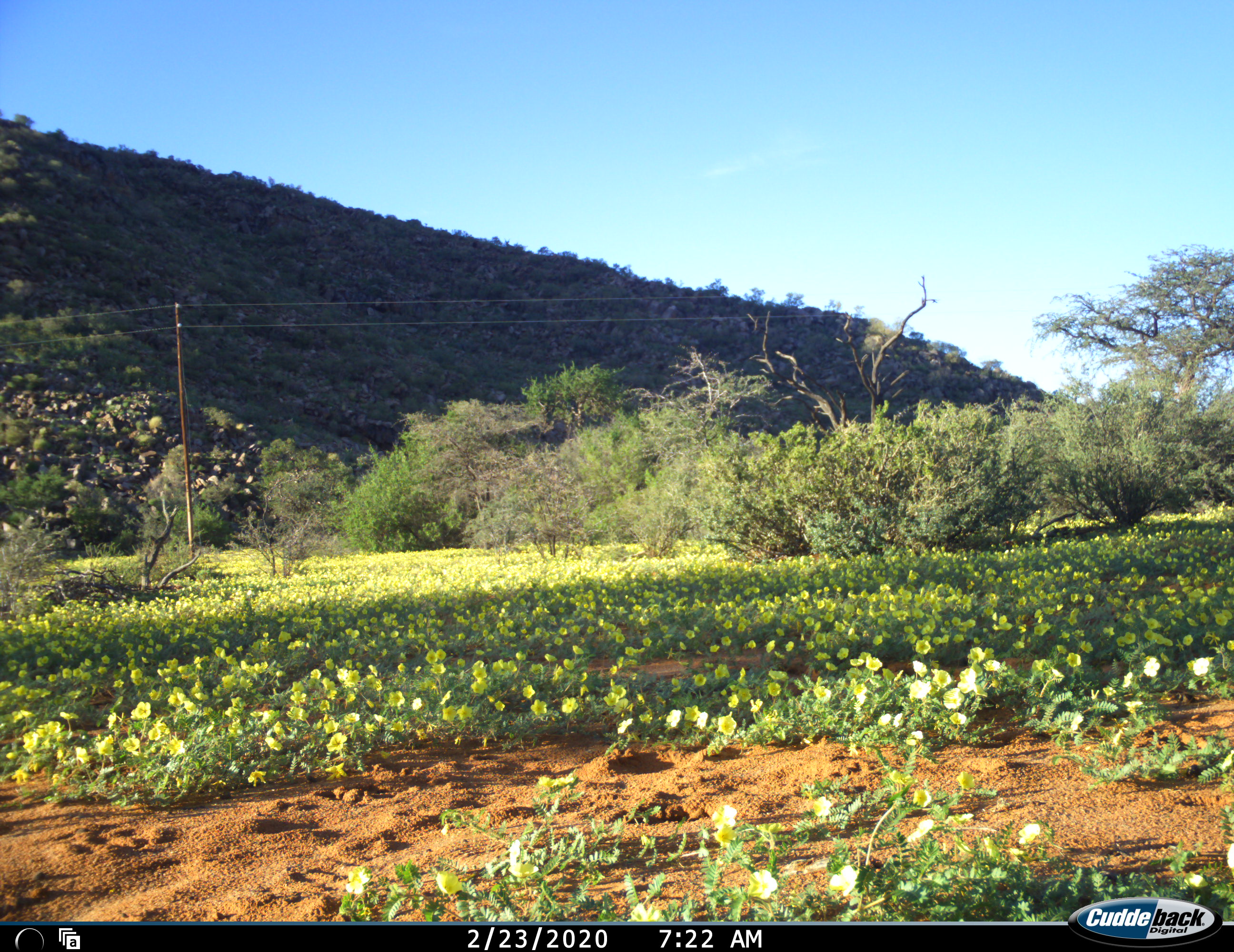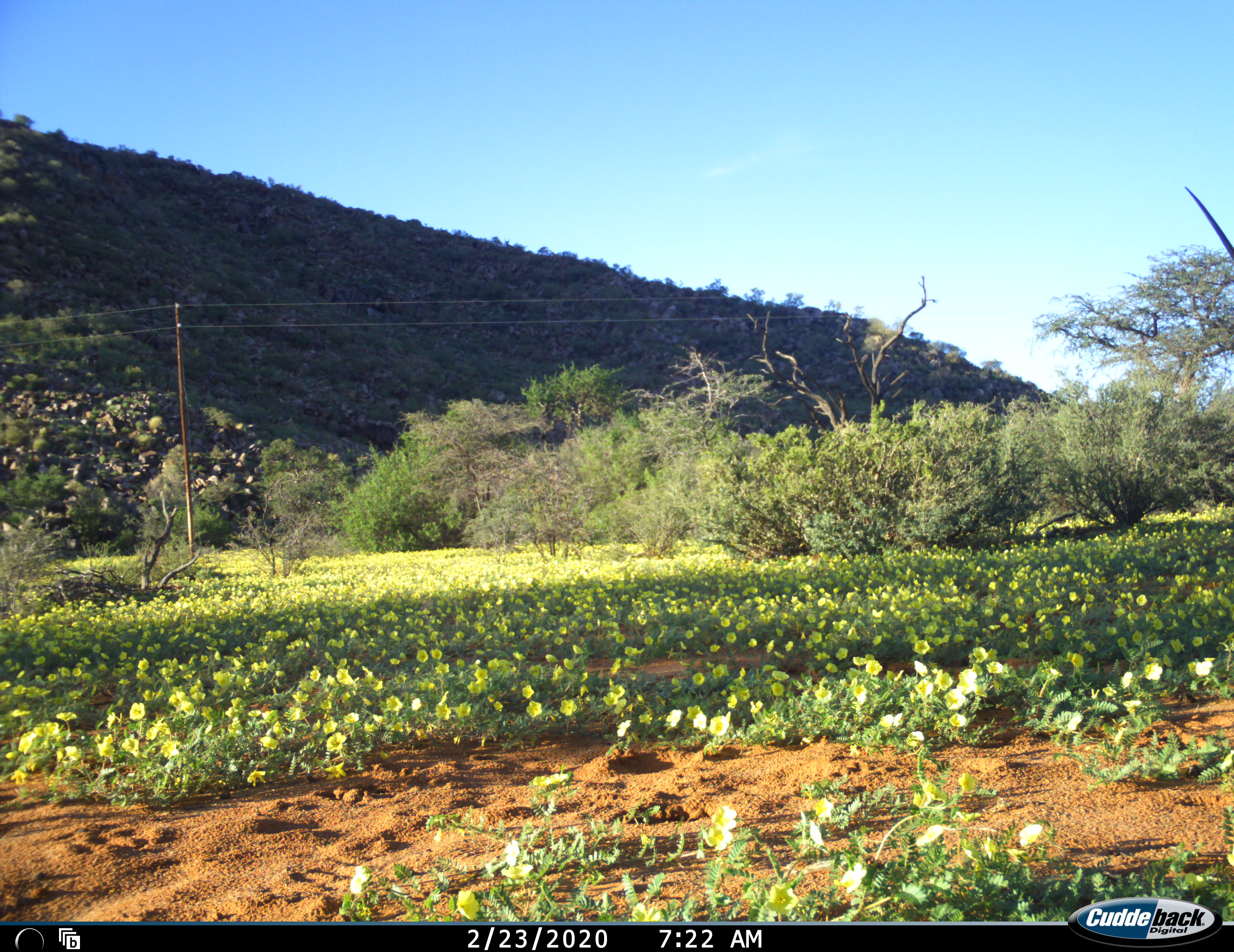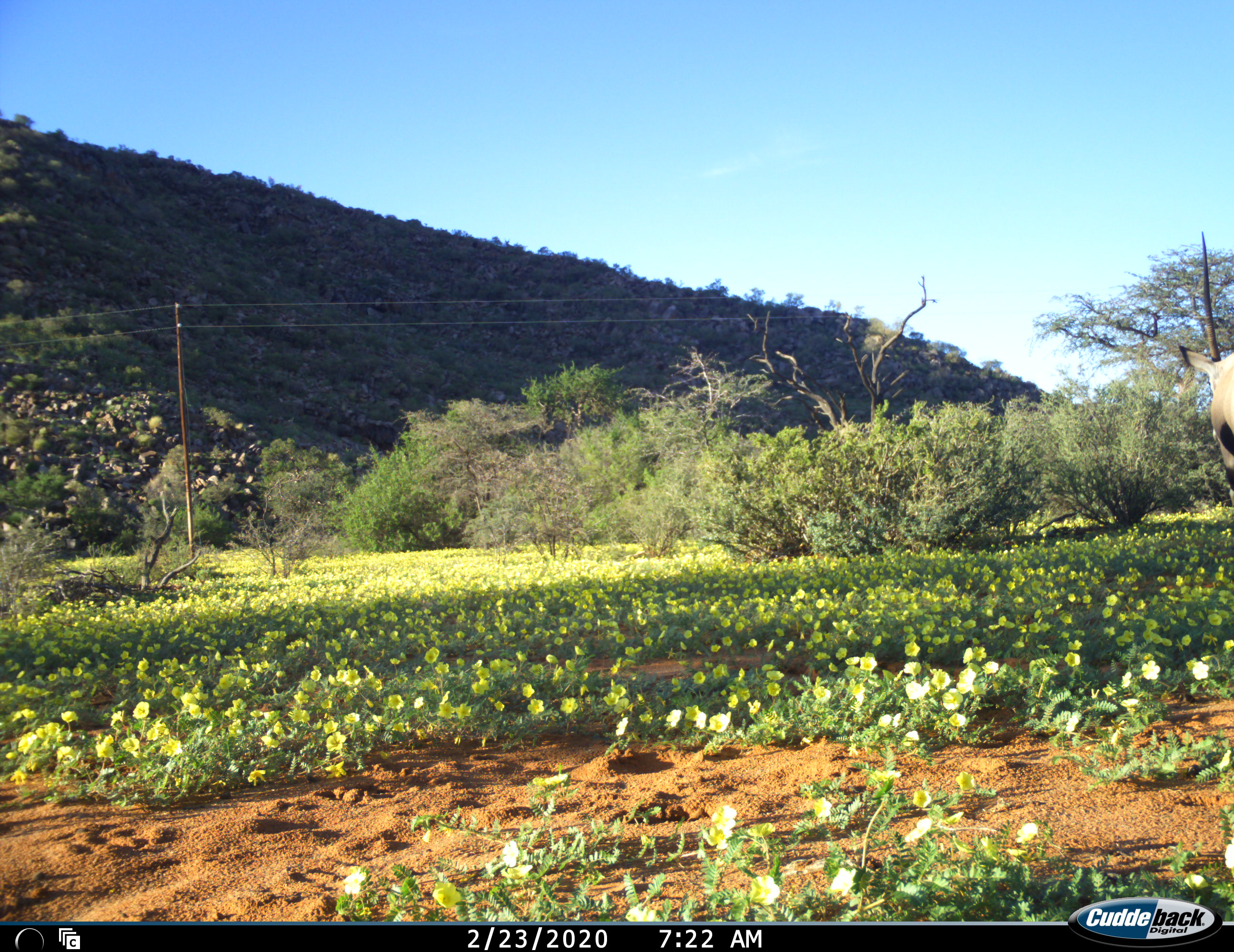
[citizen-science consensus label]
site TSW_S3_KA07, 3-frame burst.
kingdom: Animalia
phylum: Chordata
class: Mammalia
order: Artiodactyla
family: Bovidae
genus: Oryx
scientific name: Oryx gazella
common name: gemsbok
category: oryx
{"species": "oryx (gemsbok) (Oryx gazella)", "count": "1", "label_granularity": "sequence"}